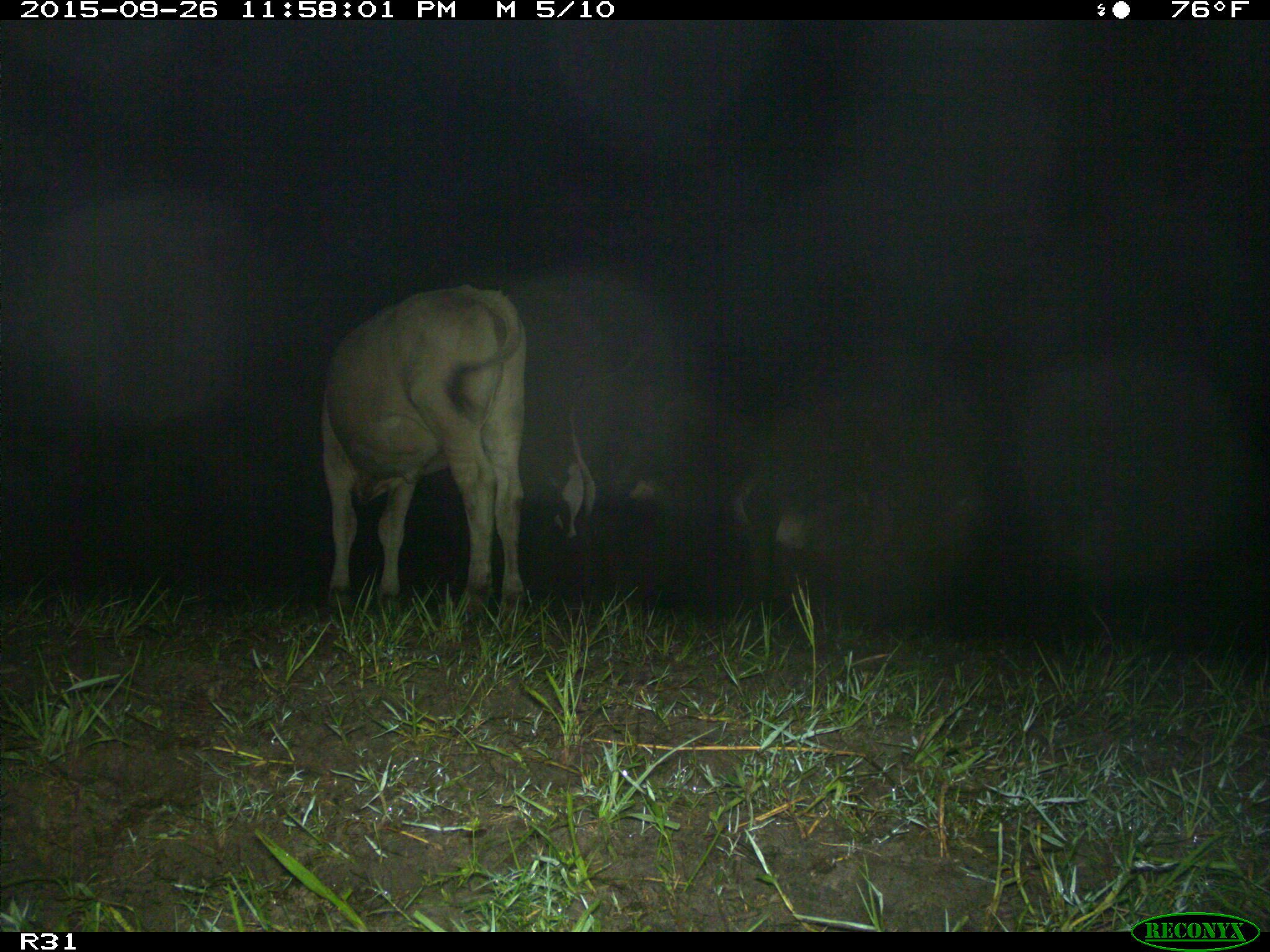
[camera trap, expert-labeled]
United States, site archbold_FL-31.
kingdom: Animalia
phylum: Chordata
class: Mammalia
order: Artiodactyla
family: Bovidae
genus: Bos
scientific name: Bos taurus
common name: domestic cow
Bos taurus (domestic cow).